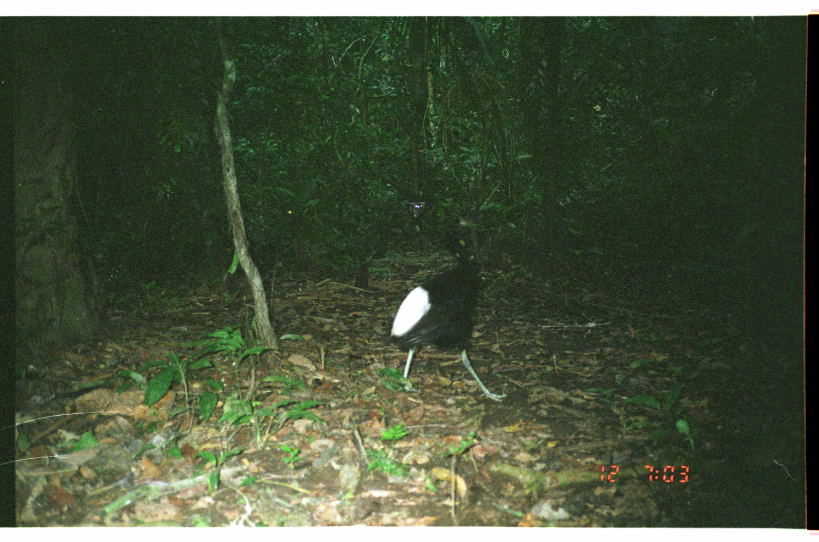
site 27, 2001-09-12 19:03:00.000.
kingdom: Animalia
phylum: Chordata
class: Aves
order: Gruiformes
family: Psophiidae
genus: Psophia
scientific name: Psophia leucoptera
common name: pale-winged trumpeter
Psophia leucoptera (pale-winged trumpeter).